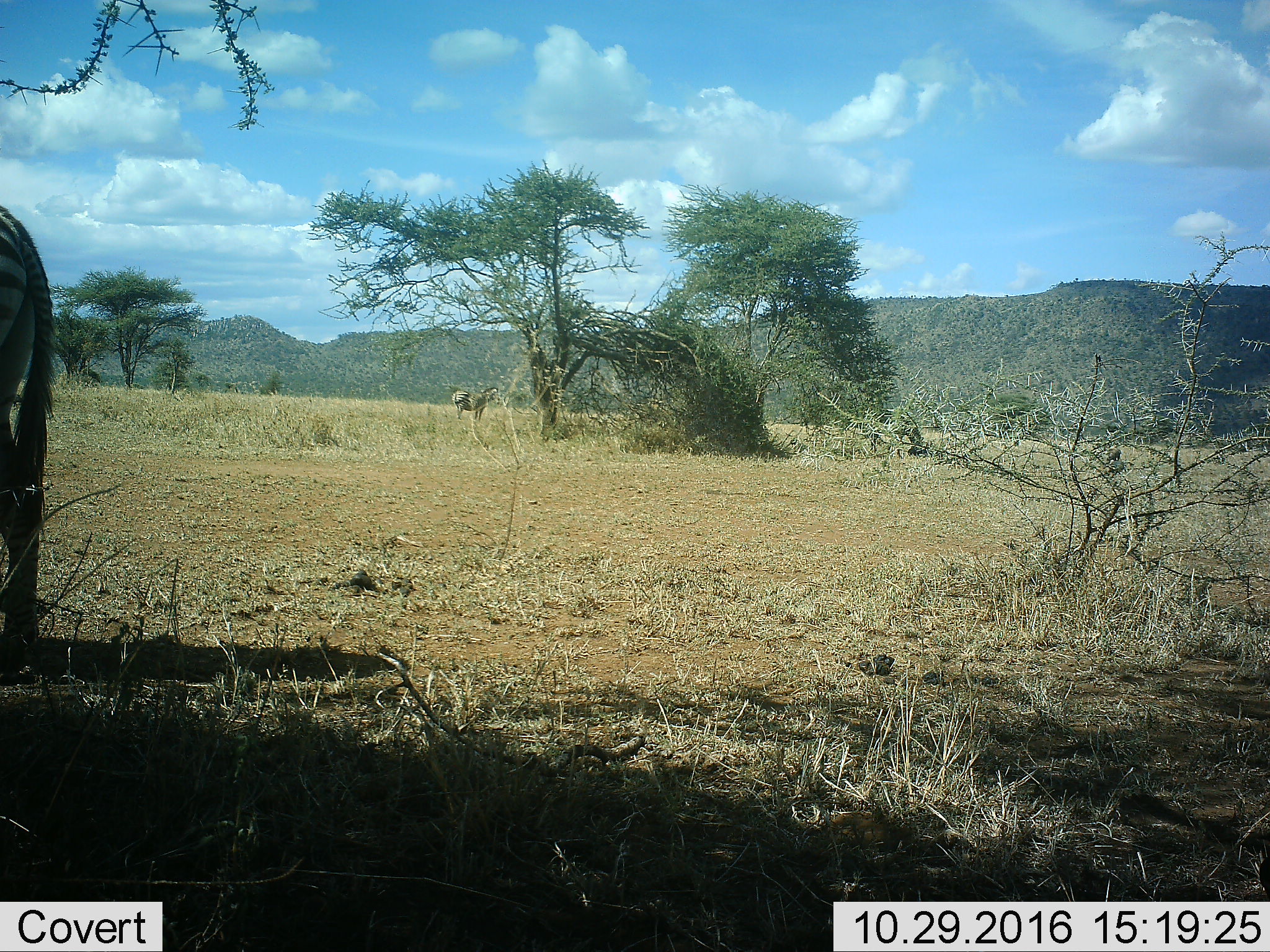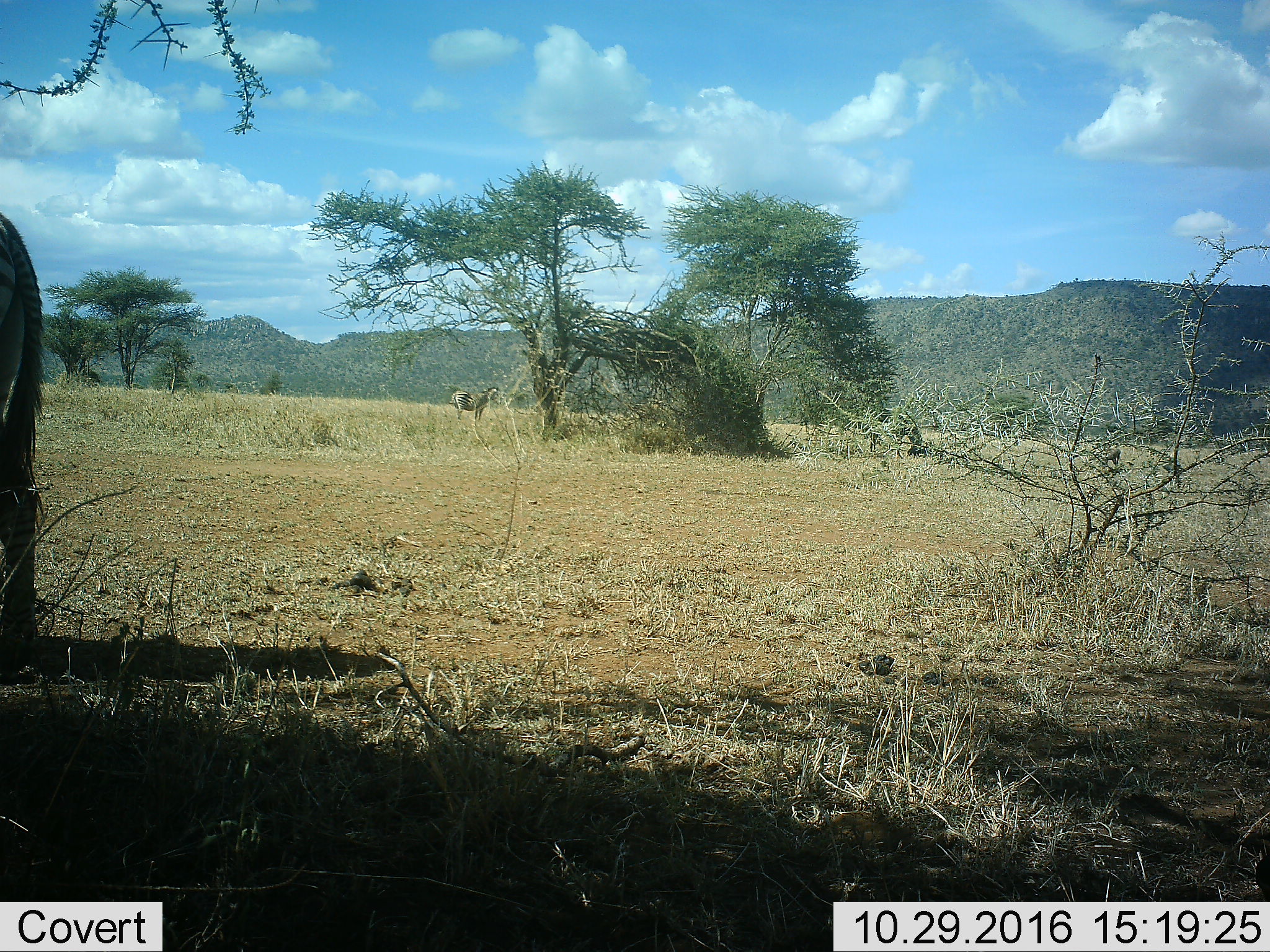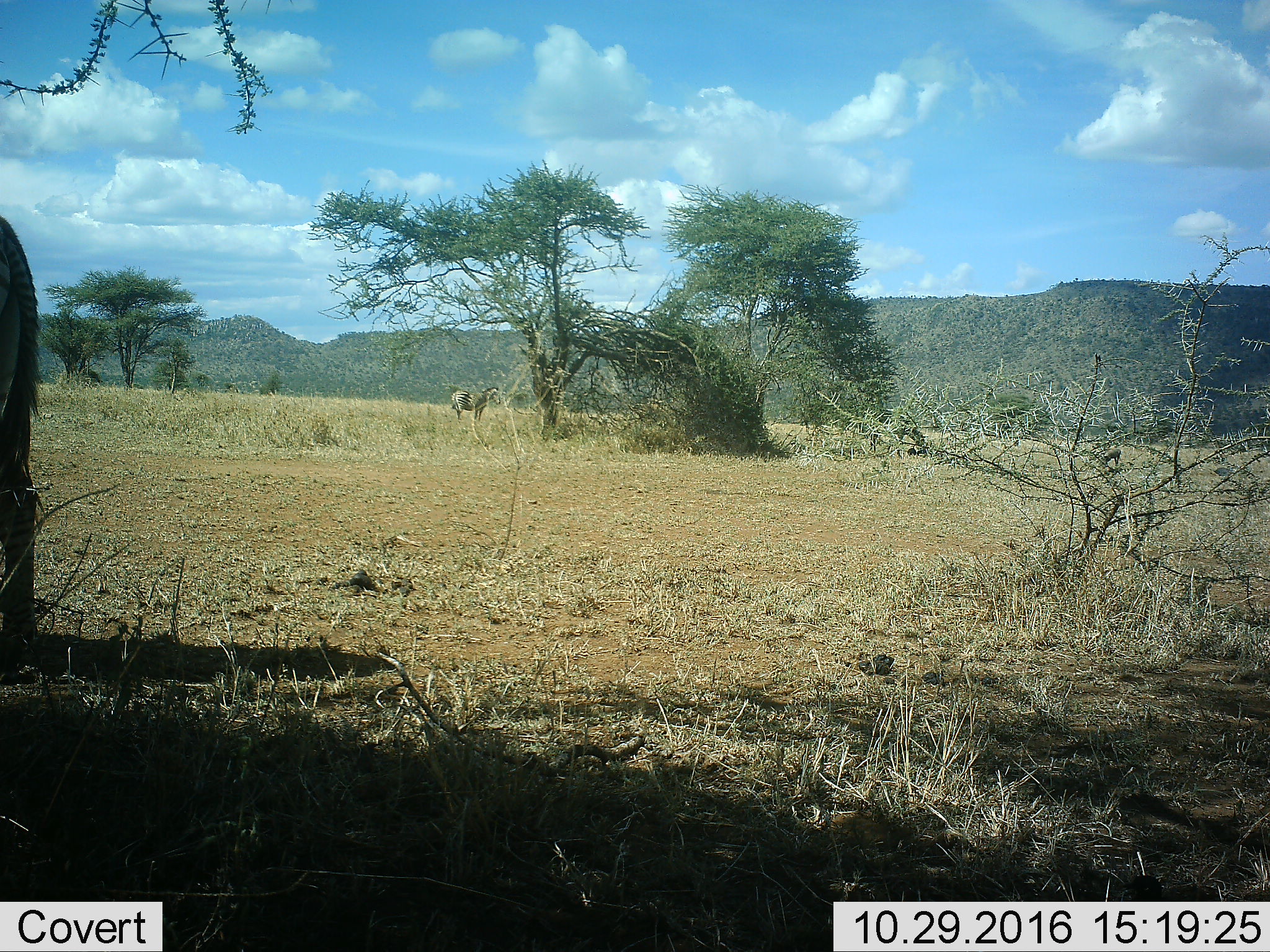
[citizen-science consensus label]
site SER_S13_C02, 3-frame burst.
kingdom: Animalia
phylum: Chordata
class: Mammalia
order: Perissodactyla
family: Equidae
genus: Equus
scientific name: Equus quagga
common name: plains zebra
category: zebraplains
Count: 3.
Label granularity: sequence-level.